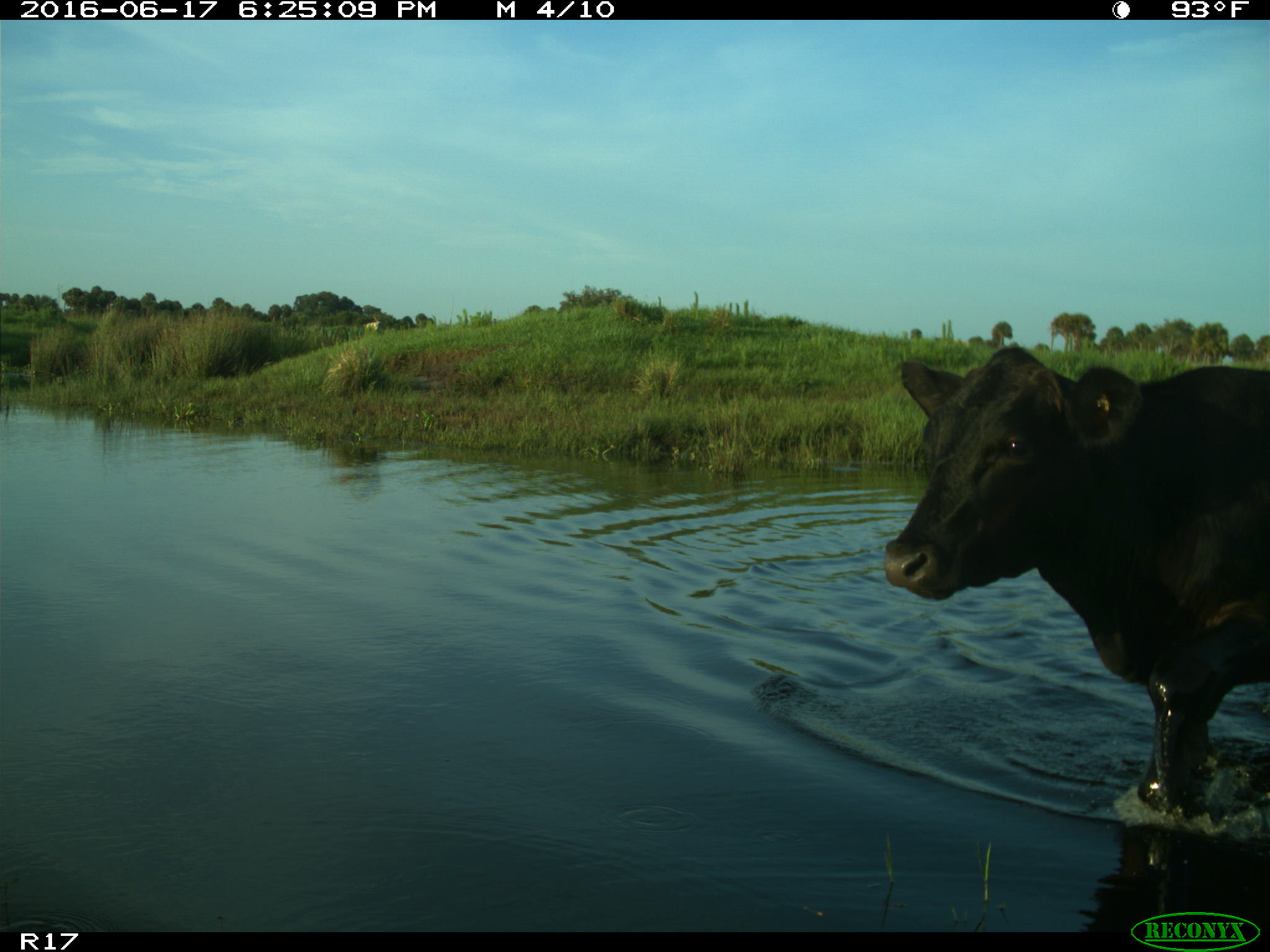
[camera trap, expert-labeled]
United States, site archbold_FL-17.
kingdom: Animalia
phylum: Chordata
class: Mammalia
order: Artiodactyla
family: Bovidae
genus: Bos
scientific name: Bos taurus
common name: domestic cow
Bos taurus (domestic cow).